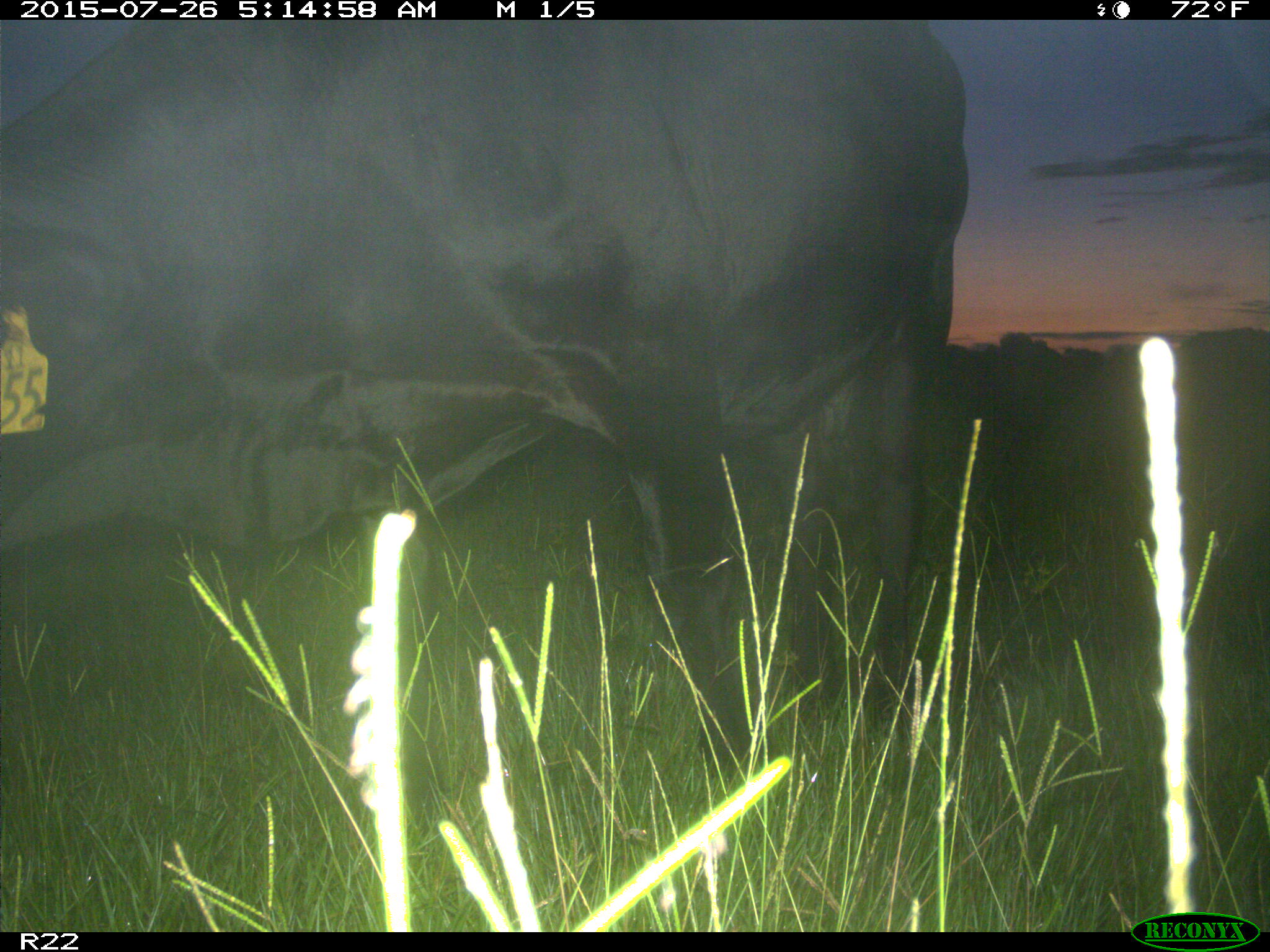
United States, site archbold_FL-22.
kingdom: Animalia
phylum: Chordata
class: Mammalia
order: Artiodactyla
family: Bovidae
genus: Bos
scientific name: Bos taurus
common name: domestic cow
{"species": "Bos taurus (domestic cow)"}